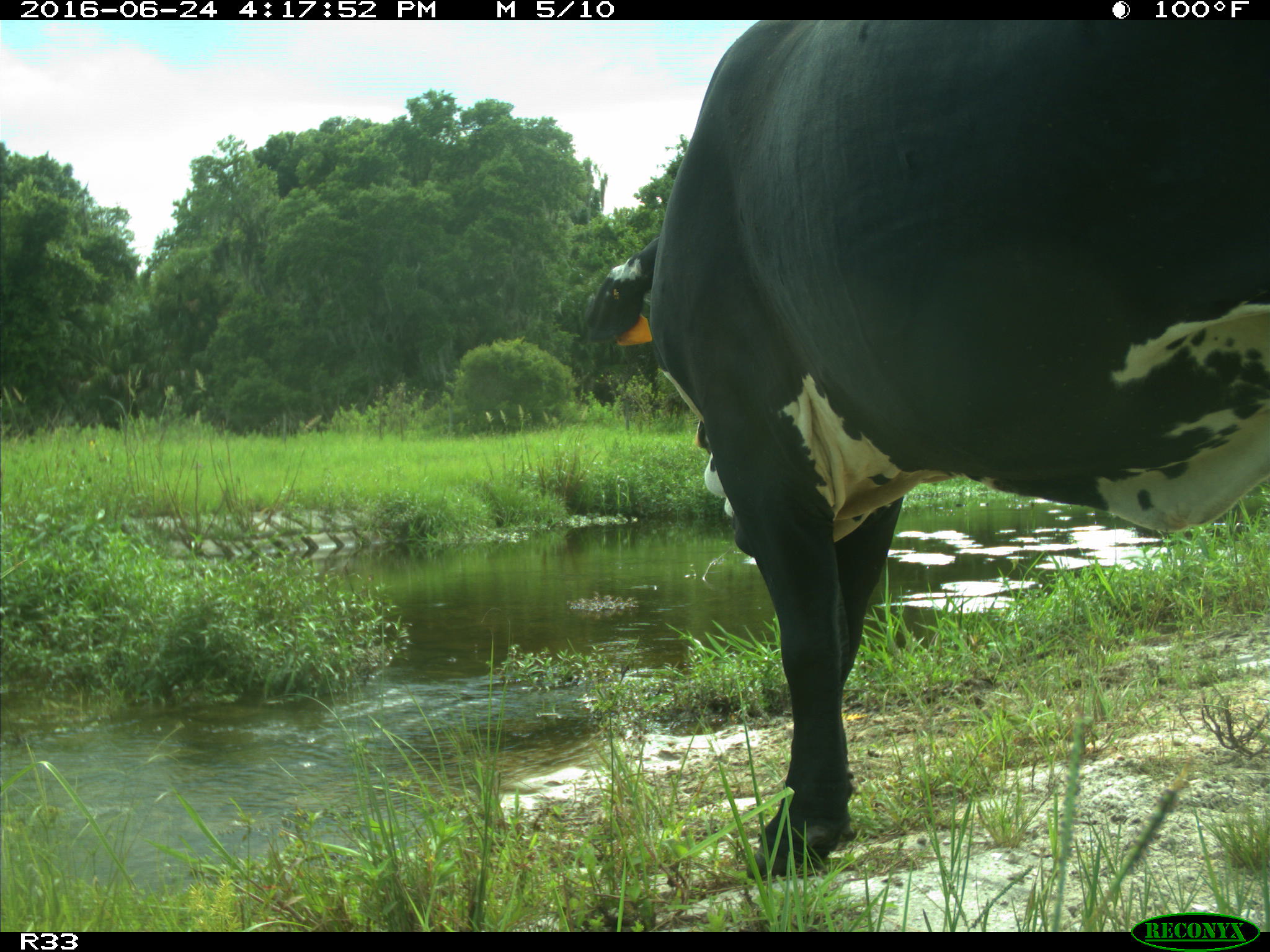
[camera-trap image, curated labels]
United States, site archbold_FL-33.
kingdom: Animalia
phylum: Chordata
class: Mammalia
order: Artiodactyla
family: Bovidae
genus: Bos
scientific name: Bos taurus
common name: domestic cow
Bos taurus (domestic cow).